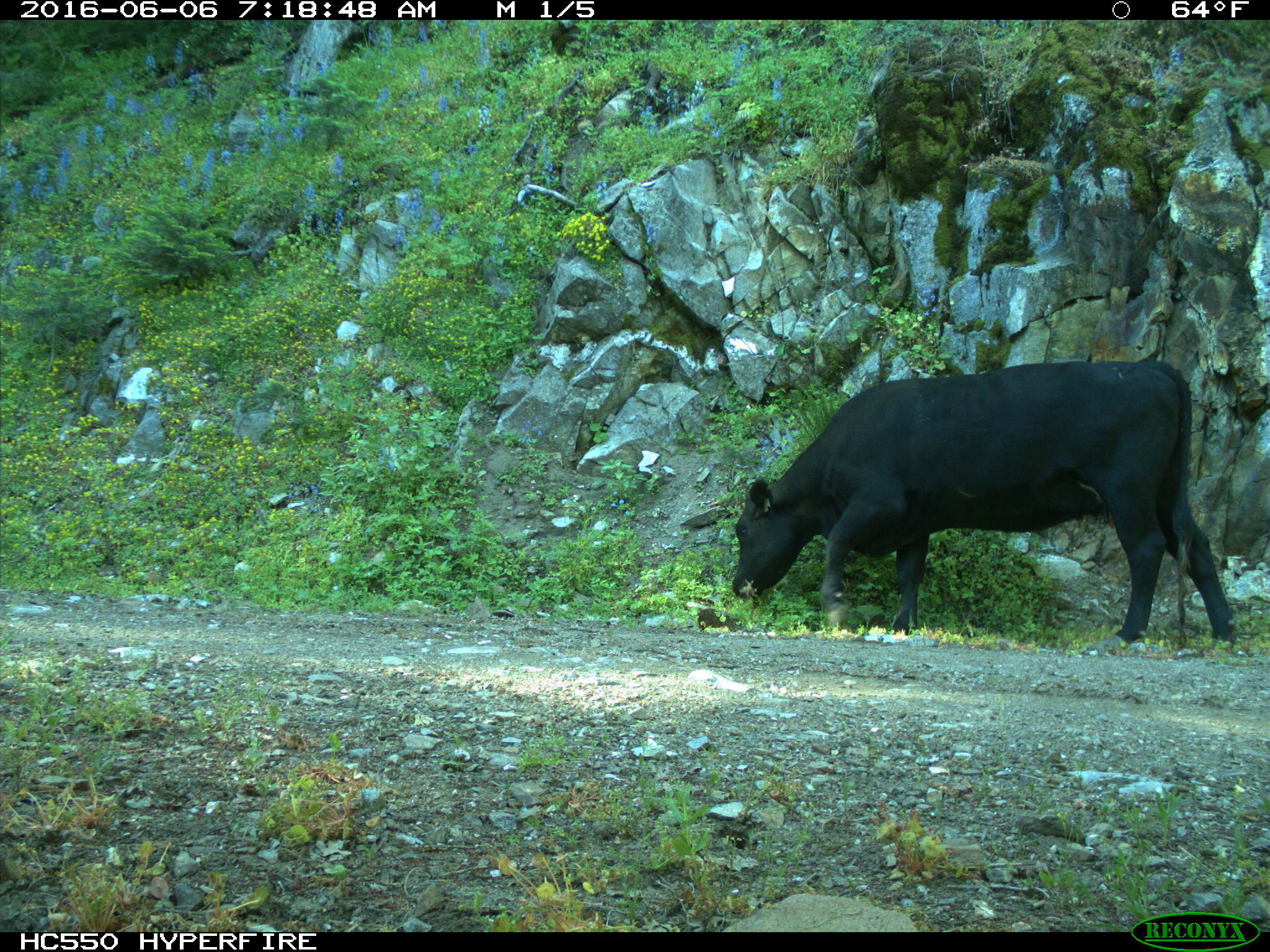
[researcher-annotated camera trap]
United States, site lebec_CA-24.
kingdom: Animalia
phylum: Chordata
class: Mammalia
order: Artiodactyla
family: Bovidae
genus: Bos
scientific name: Bos taurus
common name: domestic cow